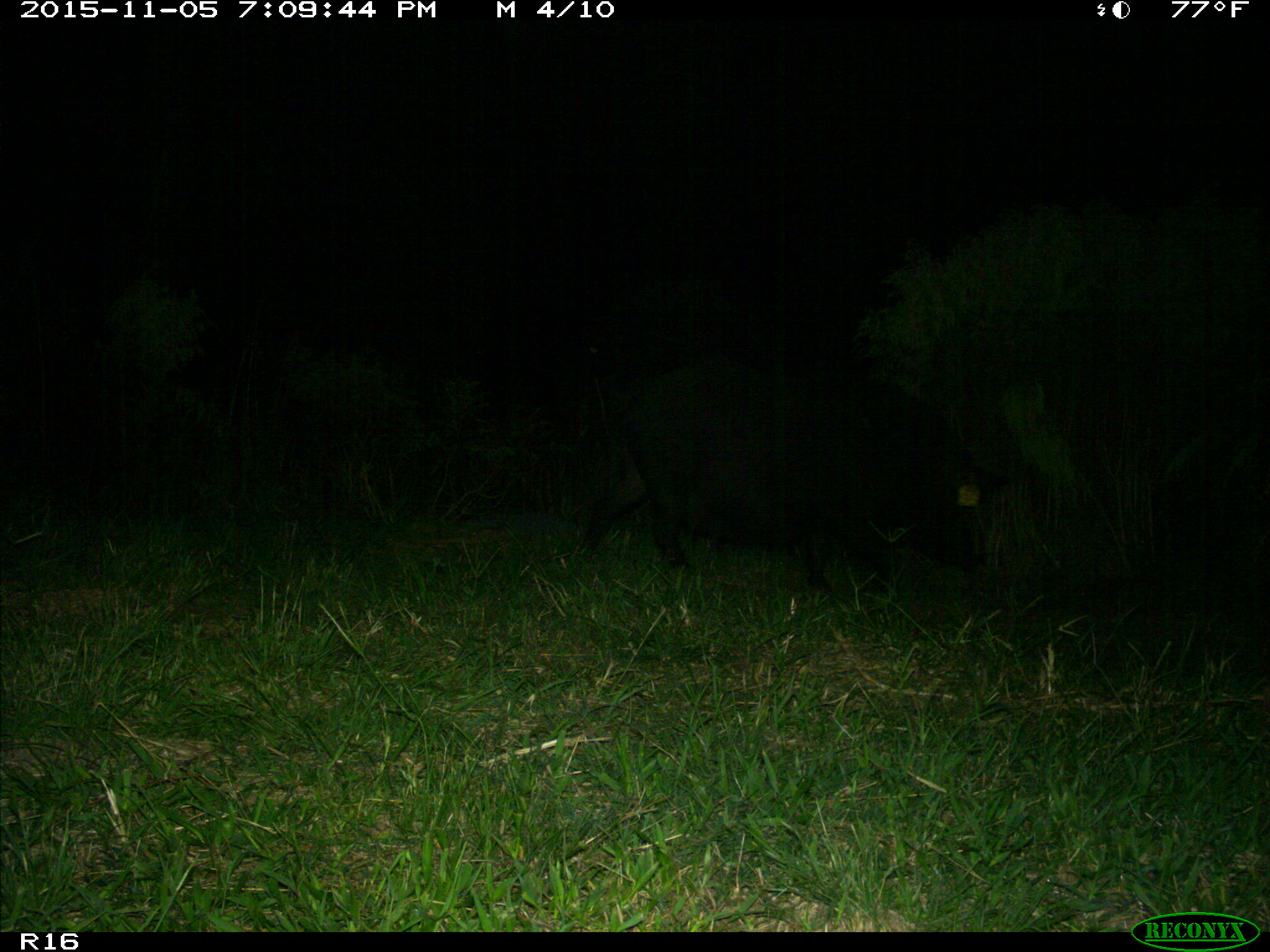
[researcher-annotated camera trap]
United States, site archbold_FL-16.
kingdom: Animalia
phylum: Chordata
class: Mammalia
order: Artiodactyla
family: Suidae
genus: Sus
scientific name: Sus scrofa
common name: wild boar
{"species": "Sus scrofa (wild boar)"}